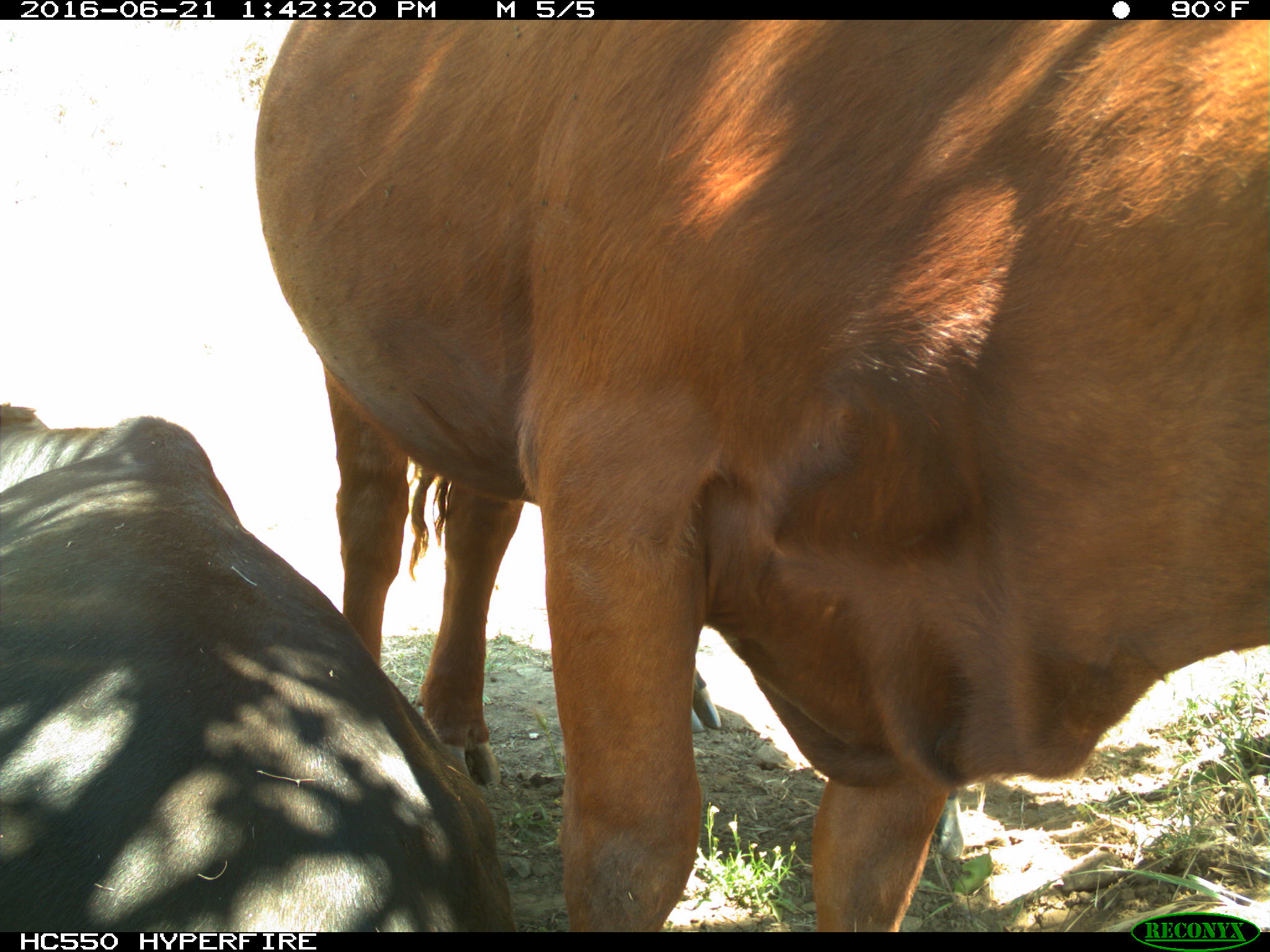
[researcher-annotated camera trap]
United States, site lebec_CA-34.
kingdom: Animalia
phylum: Chordata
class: Mammalia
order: Artiodactyla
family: Bovidae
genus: Bos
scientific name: Bos taurus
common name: domestic cow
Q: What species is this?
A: Bos taurus (domestic cow).